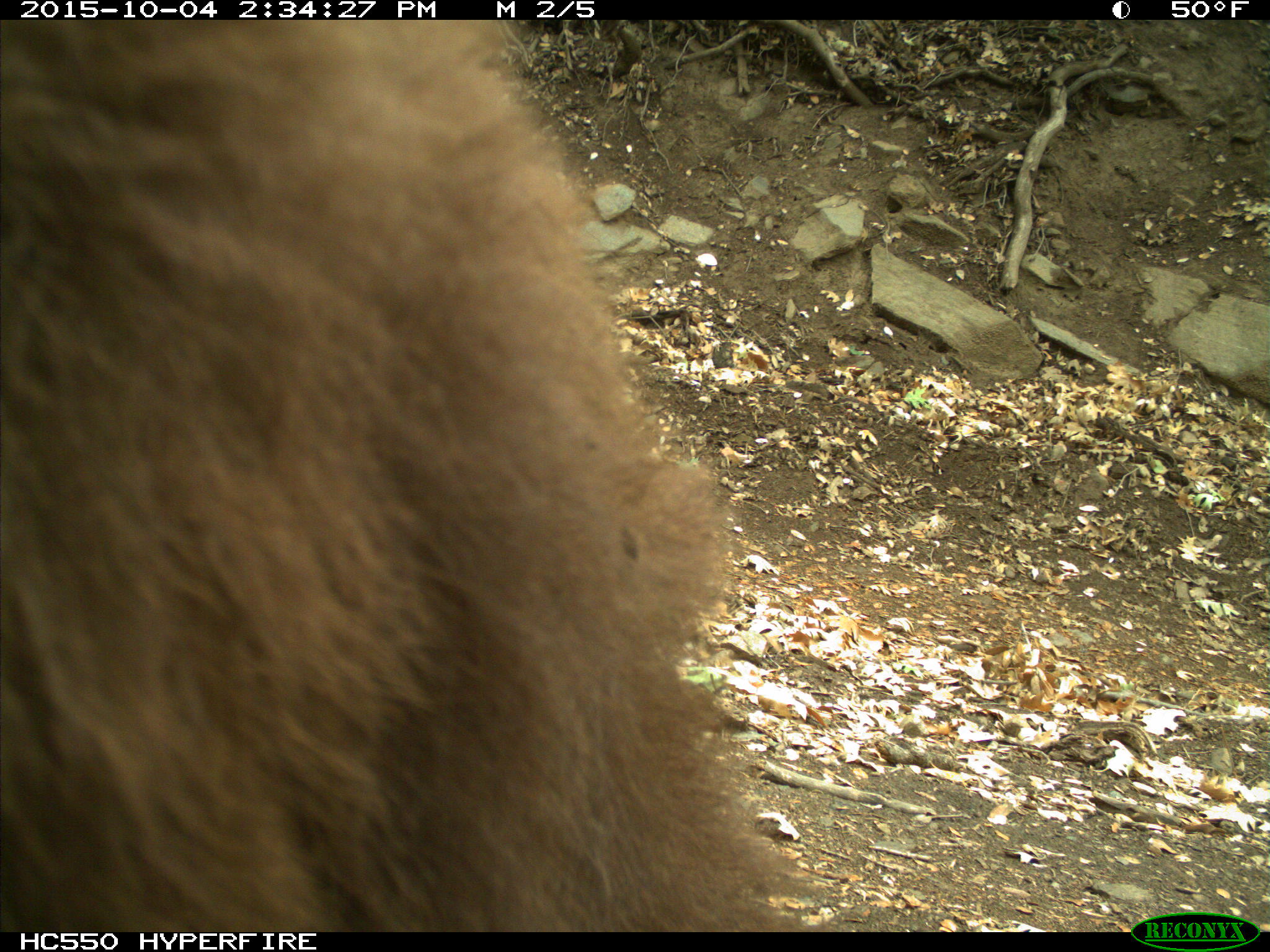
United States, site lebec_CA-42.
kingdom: Animalia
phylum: Chordata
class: Mammalia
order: Carnivora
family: Ursidae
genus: Ursus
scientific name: Ursus americanus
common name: american black bear